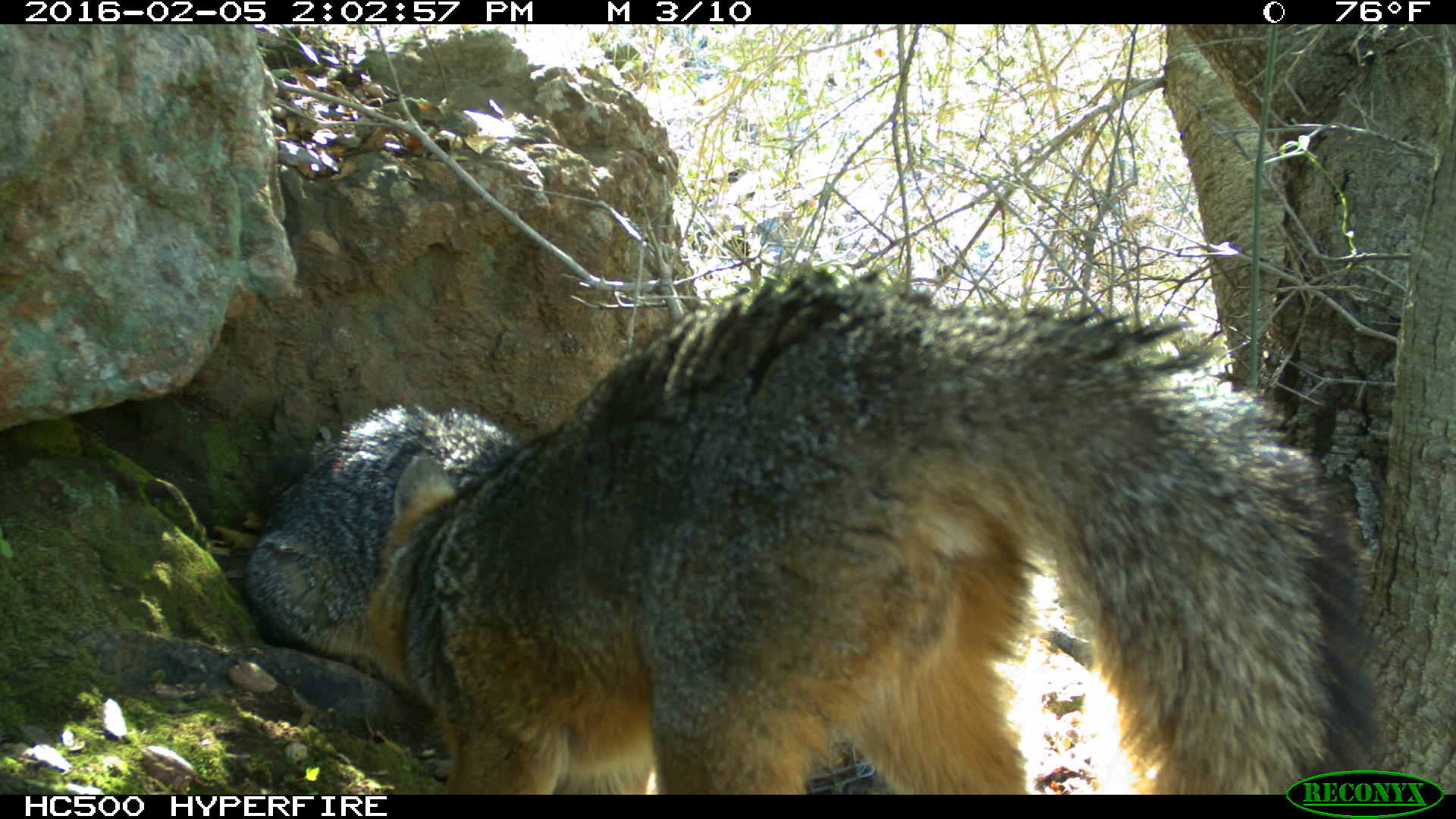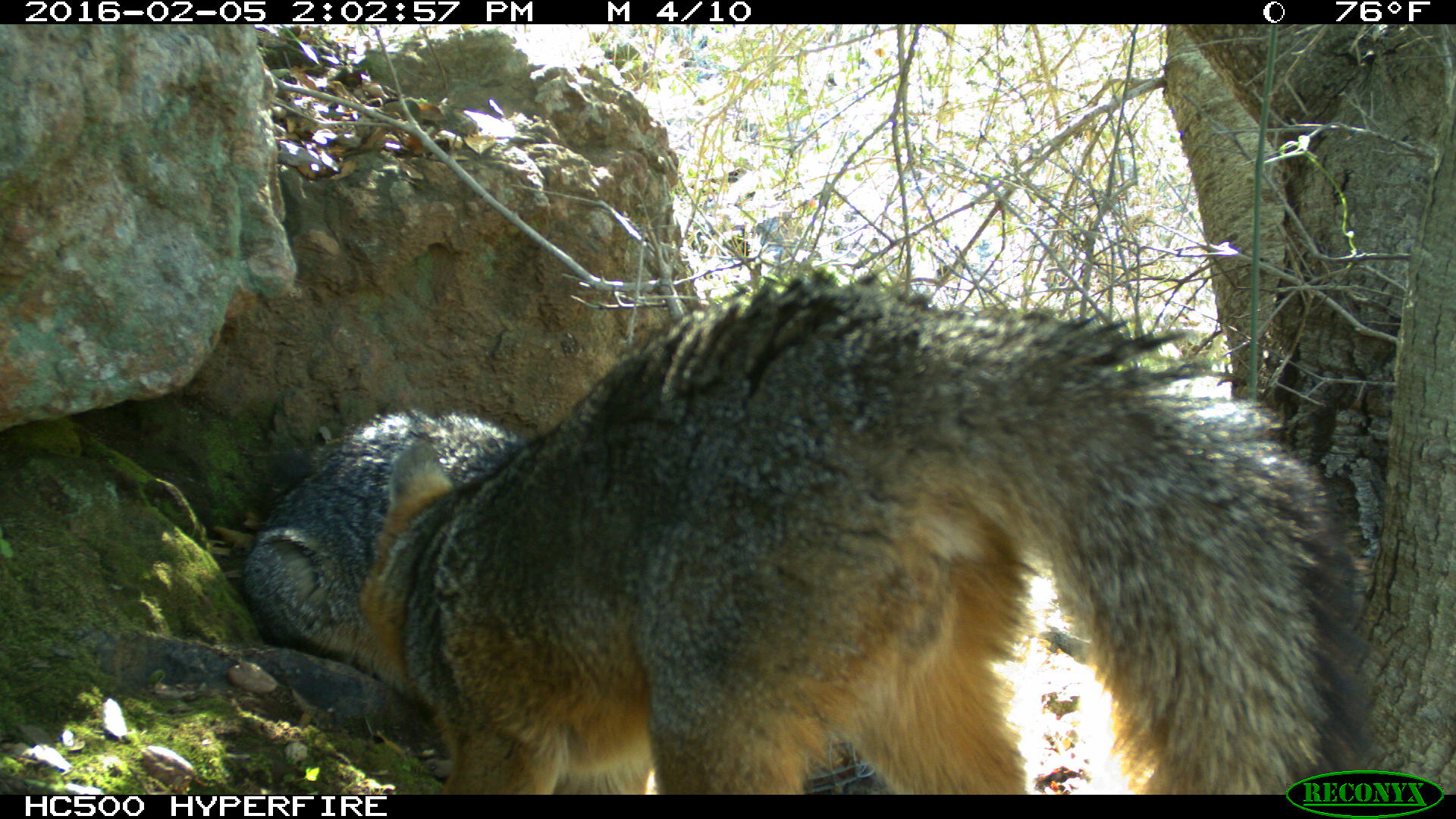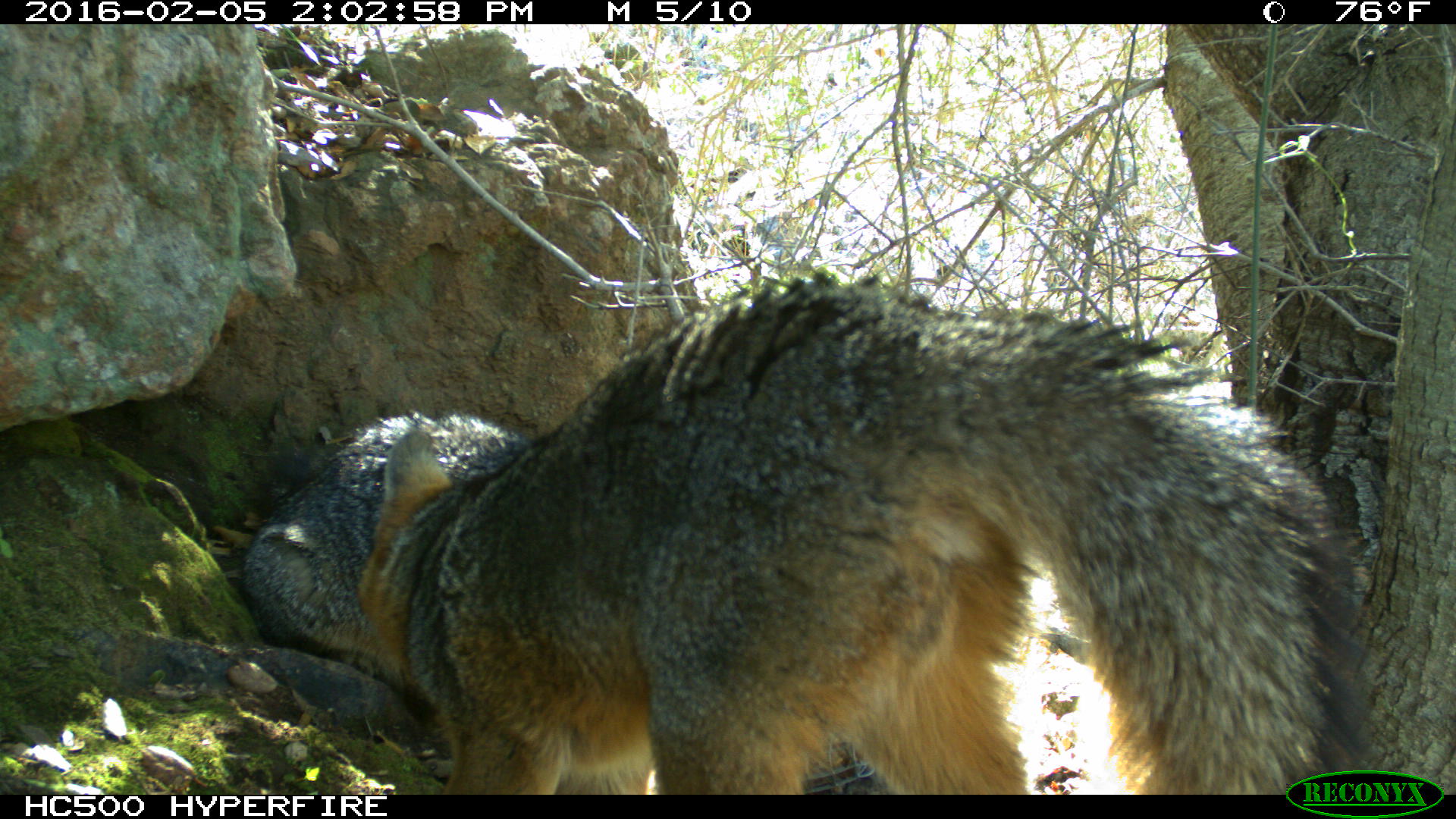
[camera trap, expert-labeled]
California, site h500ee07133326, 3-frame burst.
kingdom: Animalia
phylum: Chordata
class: Mammalia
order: Carnivora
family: Canidae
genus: Urocyon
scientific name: Urocyon littoralis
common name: island fox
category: fox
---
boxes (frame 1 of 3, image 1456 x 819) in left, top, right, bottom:
fox: 362, 269, 1379, 794; 243, 405, 526, 682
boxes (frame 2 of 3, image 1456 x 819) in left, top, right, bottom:
fox: 350, 268, 1390, 792; 238, 406, 531, 685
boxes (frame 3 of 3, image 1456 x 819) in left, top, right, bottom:
fox: 354, 277, 1374, 794; 239, 410, 532, 707